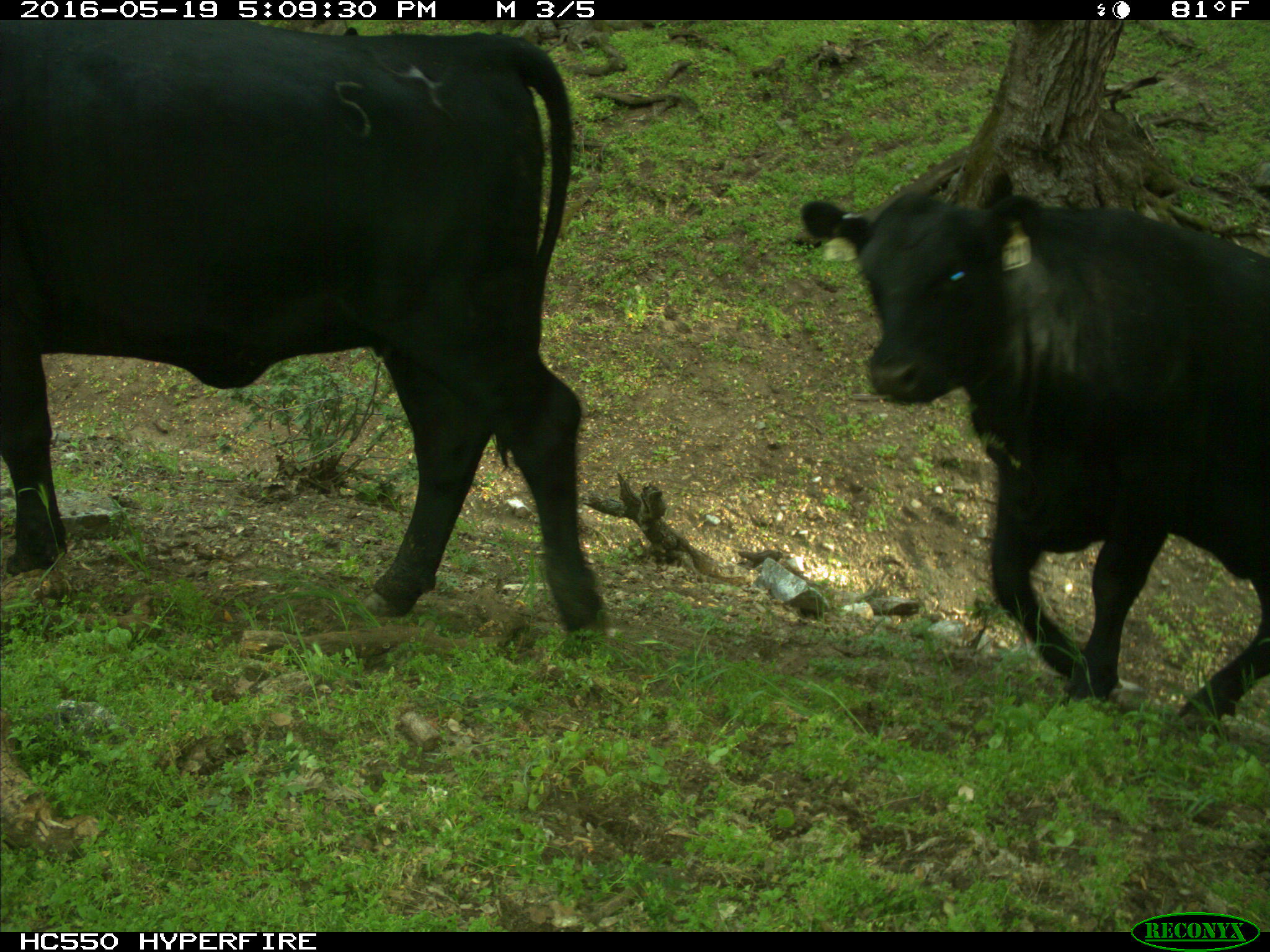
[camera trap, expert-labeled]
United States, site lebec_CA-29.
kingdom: Animalia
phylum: Chordata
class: Mammalia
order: Artiodactyla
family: Bovidae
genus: Bos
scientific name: Bos taurus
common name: domestic cow